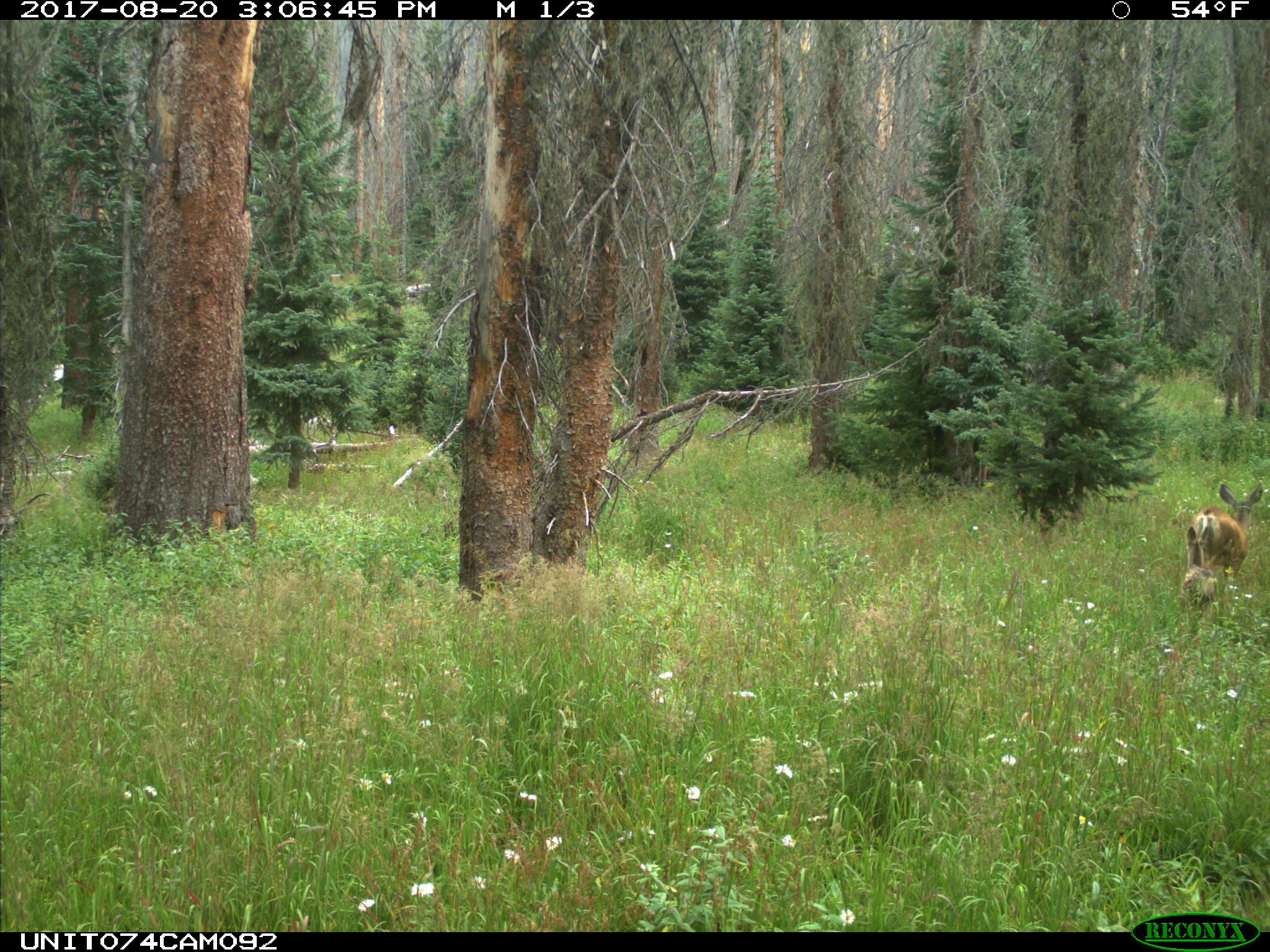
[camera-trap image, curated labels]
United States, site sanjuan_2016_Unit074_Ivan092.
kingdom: Animalia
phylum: Chordata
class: Mammalia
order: Artiodactyla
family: Cervidae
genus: Odocoileus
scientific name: Odocoileus hemionus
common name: mule deer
Odocoileus hemionus (mule deer).